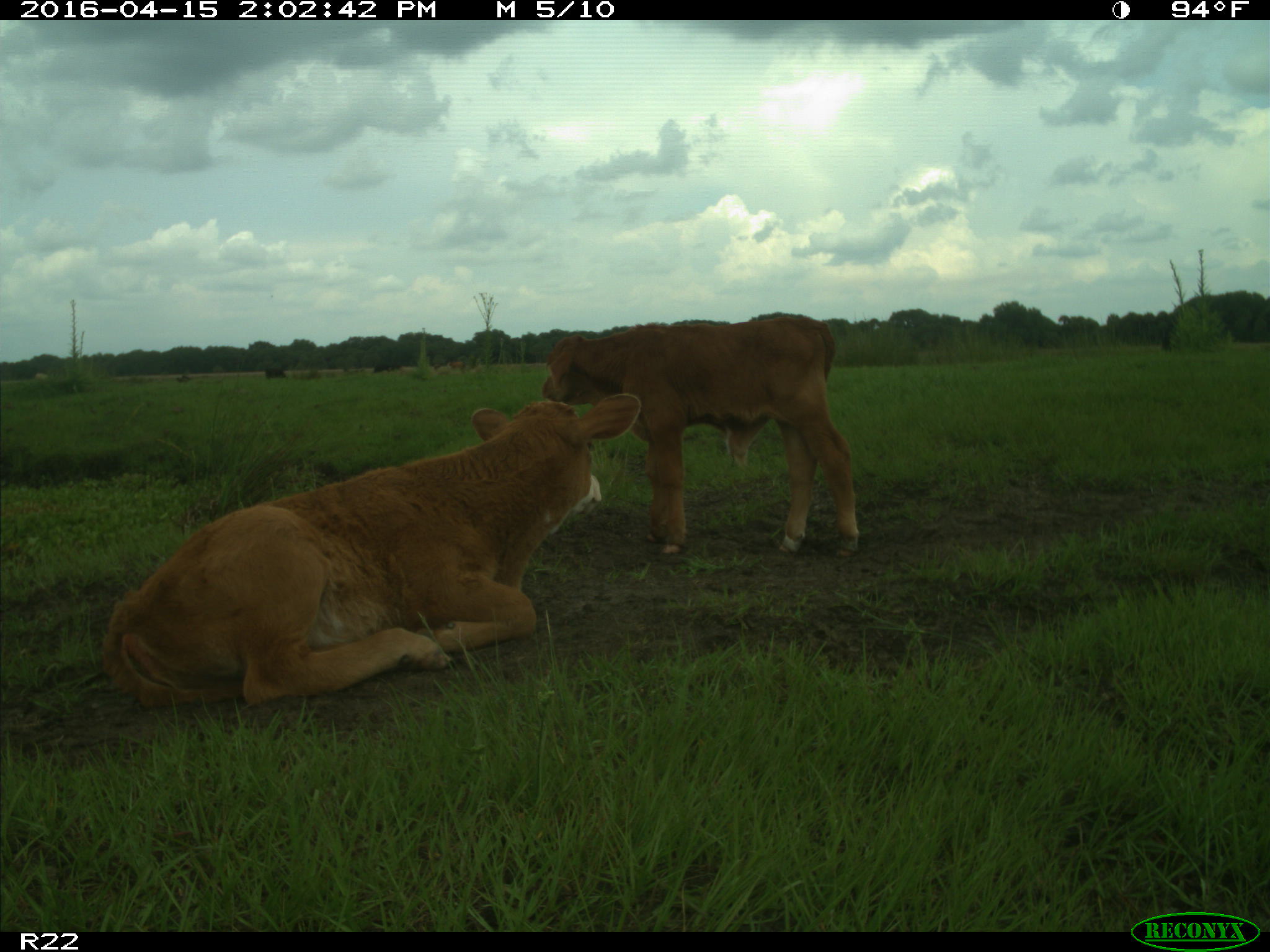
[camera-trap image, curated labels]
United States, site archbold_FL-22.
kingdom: Animalia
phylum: Chordata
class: Mammalia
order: Artiodactyla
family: Bovidae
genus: Bos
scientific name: Bos taurus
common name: domestic cow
Bos taurus (domestic cow).